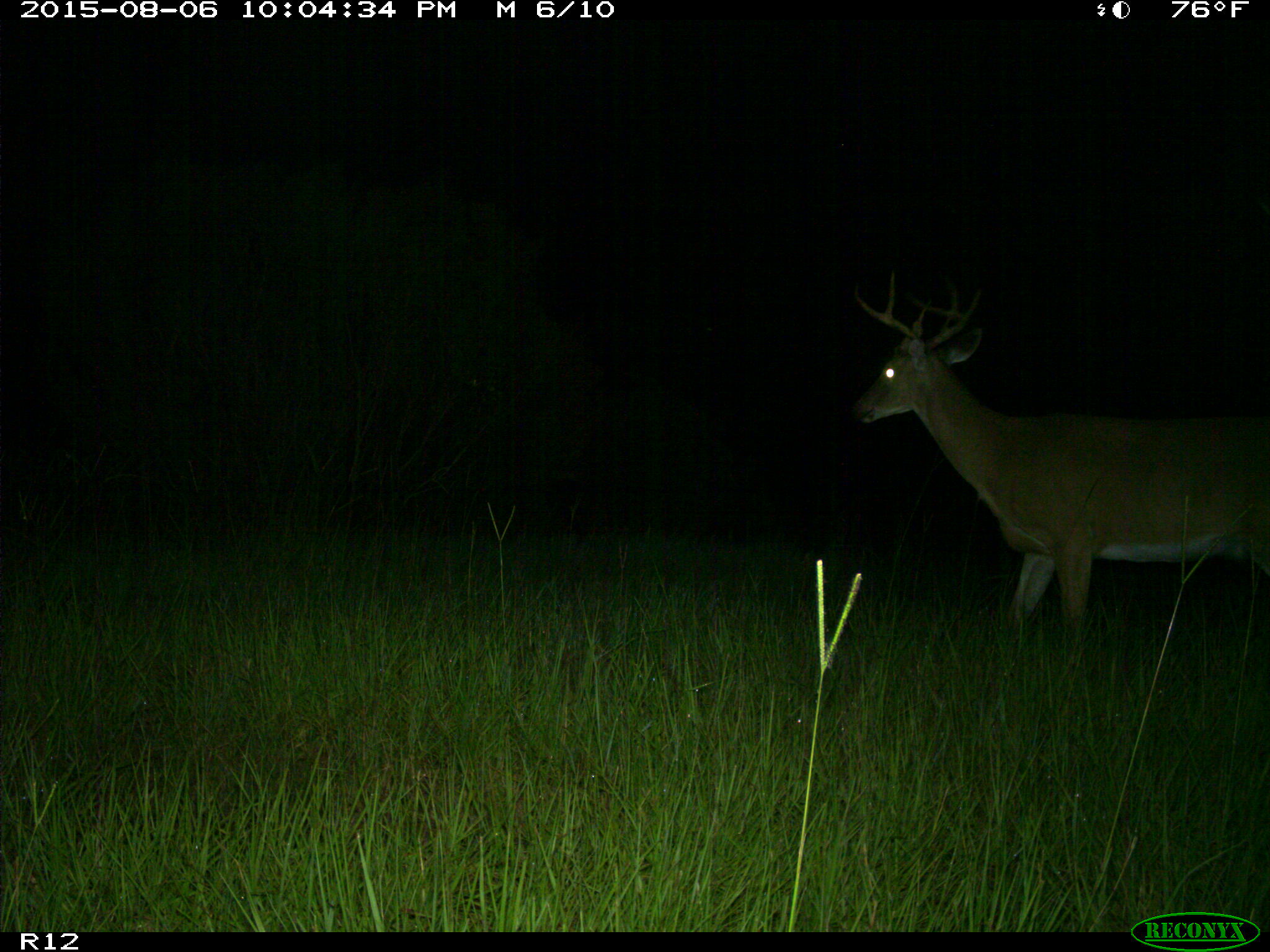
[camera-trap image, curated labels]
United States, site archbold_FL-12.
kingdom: Animalia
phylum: Chordata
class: Mammalia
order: Artiodactyla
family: Cervidae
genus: Odocoileus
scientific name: Odocoileus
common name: deer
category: unidentified deer